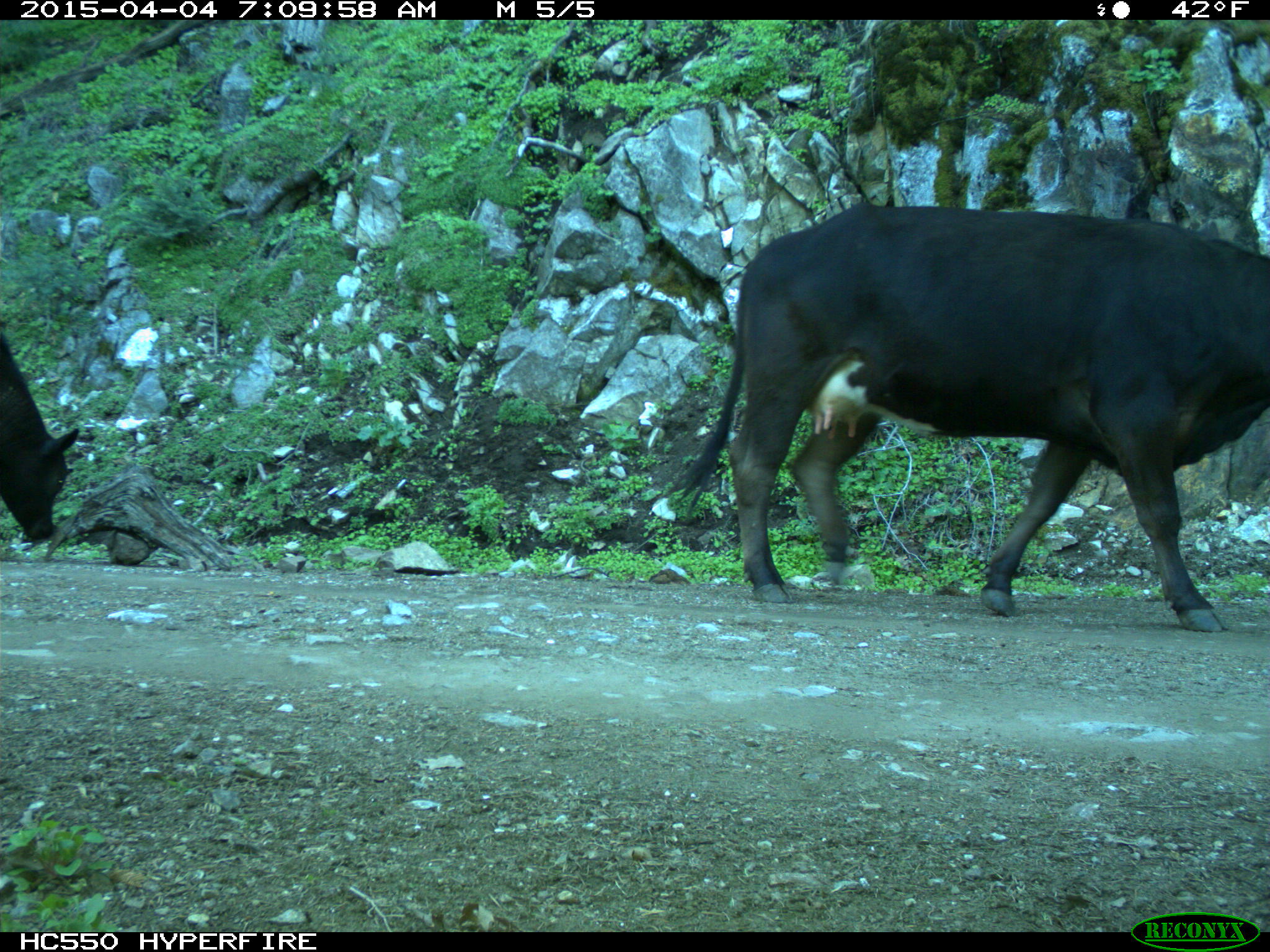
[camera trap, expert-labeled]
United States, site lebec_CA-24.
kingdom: Animalia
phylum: Chordata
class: Mammalia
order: Artiodactyla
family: Bovidae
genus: Bos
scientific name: Bos taurus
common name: domestic cow